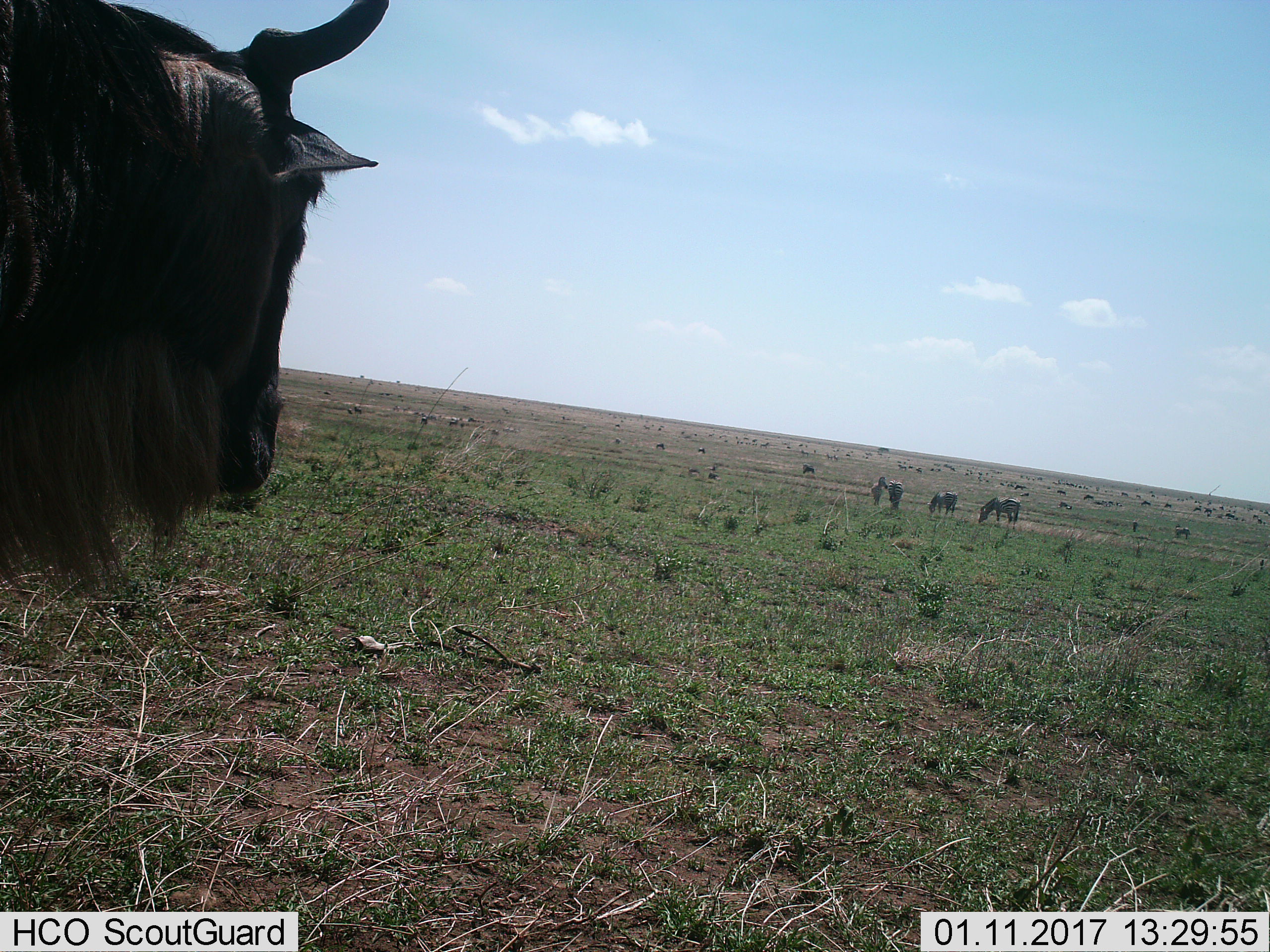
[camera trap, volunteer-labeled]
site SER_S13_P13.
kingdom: Animalia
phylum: Chordata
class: Mammalia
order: Artiodactyla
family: Bovidae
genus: Connochaetes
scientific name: Connochaetes taurinus taurinus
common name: blue wildebeest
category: wildebeestblue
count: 1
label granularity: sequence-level